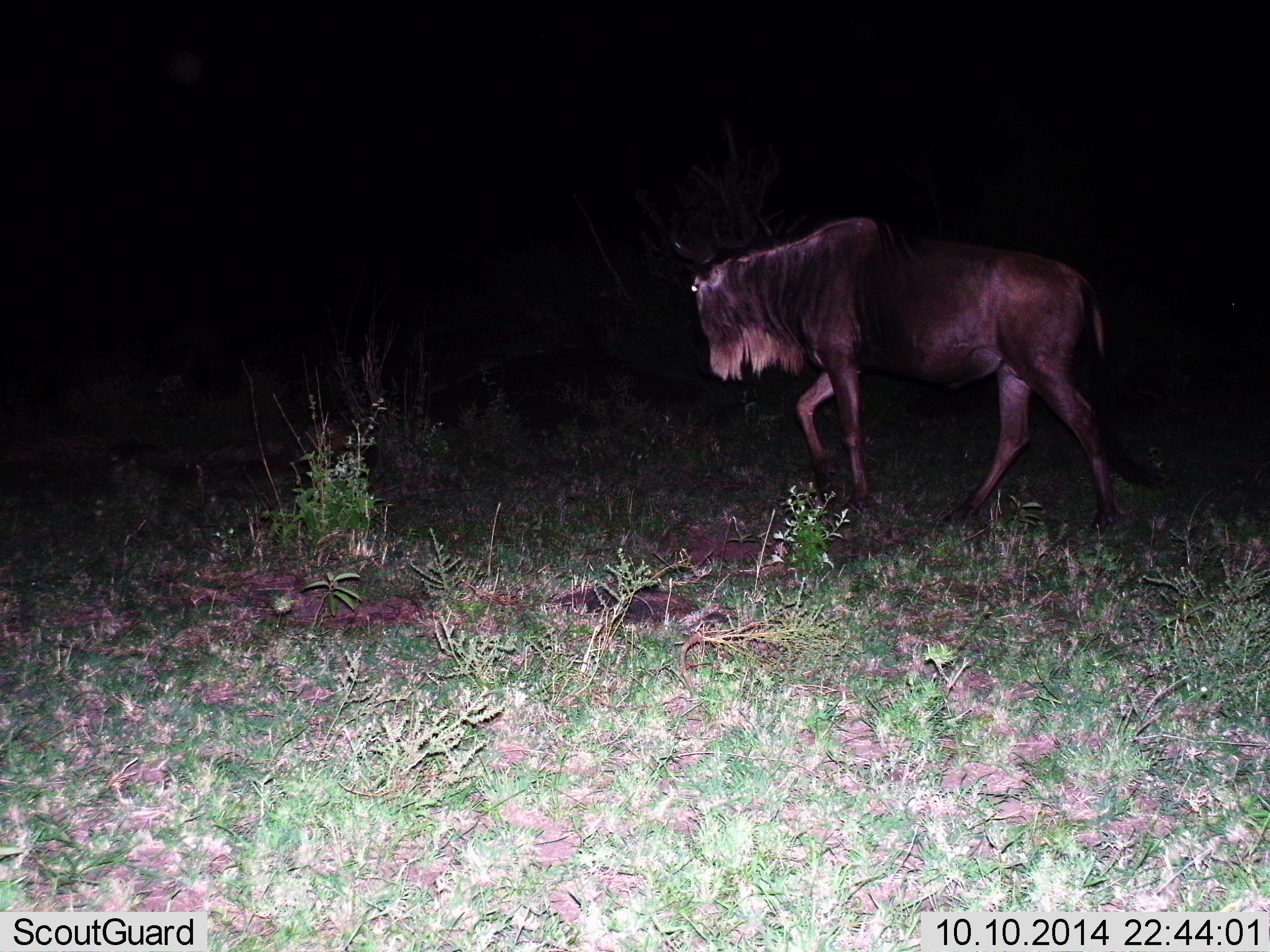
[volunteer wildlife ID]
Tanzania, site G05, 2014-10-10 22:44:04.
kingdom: Animalia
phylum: Chordata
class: Mammalia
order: Artiodactyla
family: Bovidae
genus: Connochaetes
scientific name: Connochaetes taurinus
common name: blue wildebeest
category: wildebeest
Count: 1.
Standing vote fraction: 0%.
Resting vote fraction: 0%.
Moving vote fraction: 100%.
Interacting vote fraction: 0%.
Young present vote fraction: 0%.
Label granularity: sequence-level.